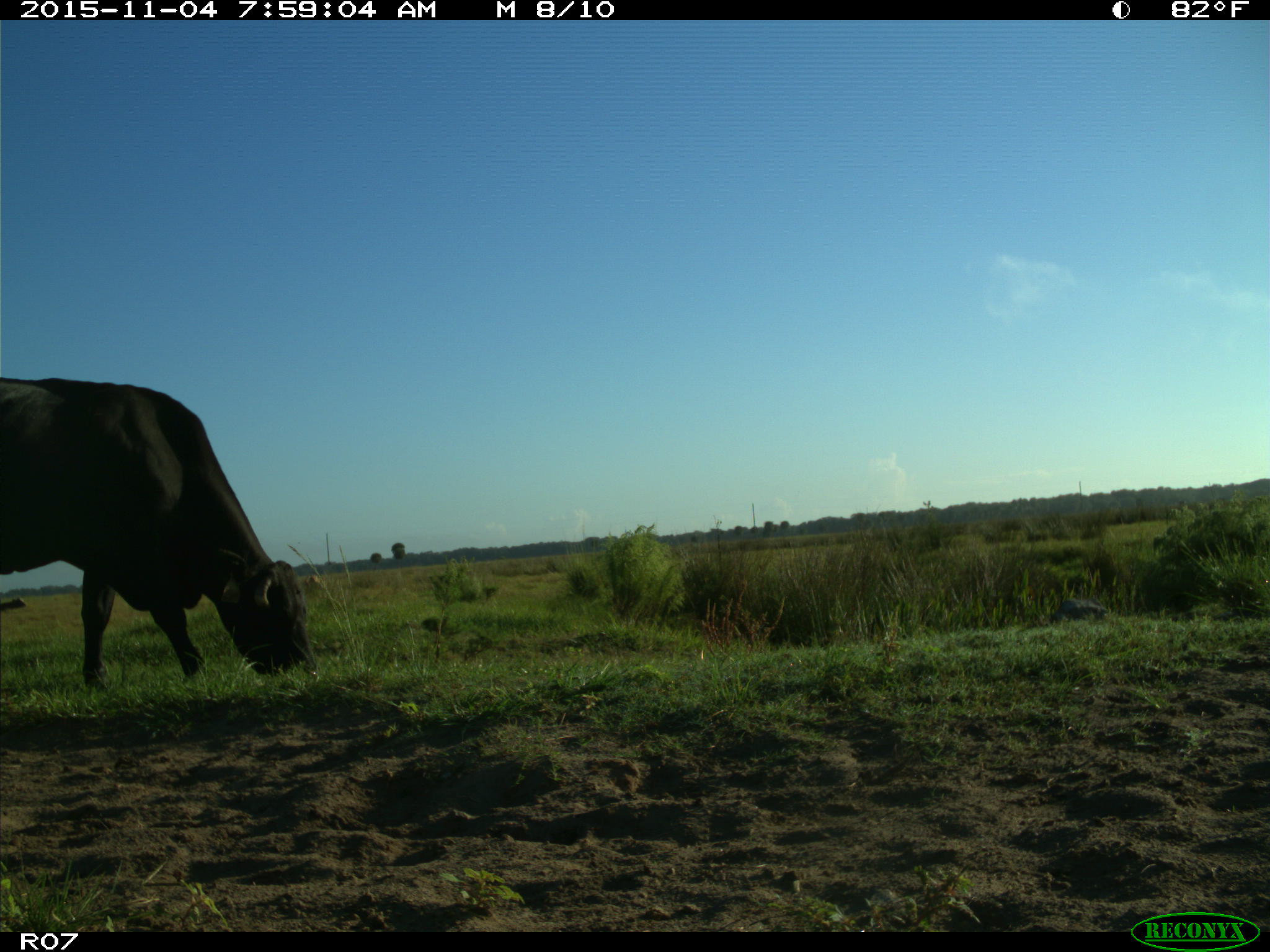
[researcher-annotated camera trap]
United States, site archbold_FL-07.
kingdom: Animalia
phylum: Chordata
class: Mammalia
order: Artiodactyla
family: Bovidae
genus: Bos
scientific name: Bos taurus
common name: domestic cow